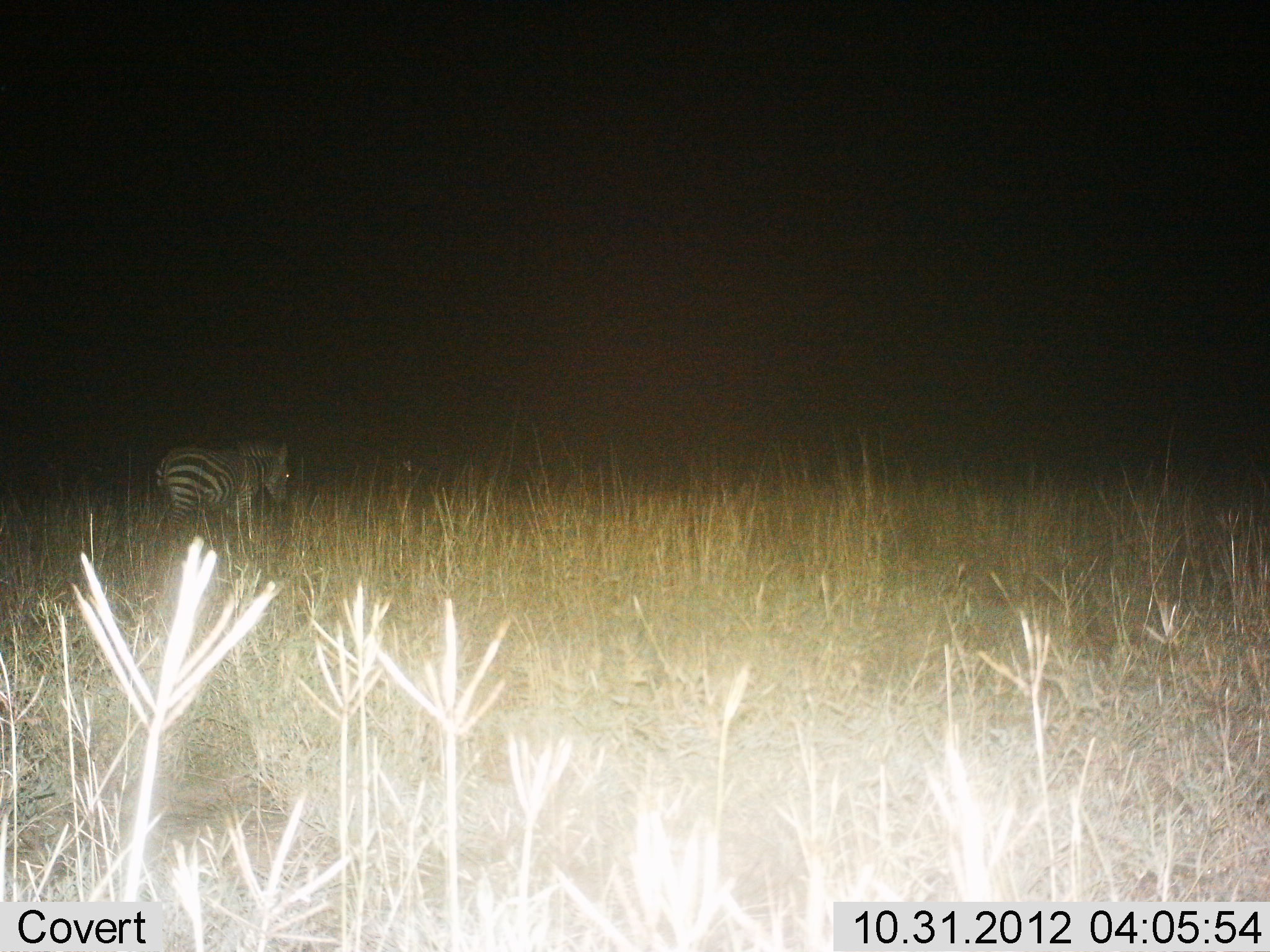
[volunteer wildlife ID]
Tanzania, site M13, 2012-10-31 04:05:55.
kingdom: Animalia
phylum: Chordata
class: Mammalia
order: Perissodactyla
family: Equidae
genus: Equus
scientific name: Equus quagga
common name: plains zebra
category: zebra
Zebra (plains zebra) (Equus quagga), count 1. Behavior (volunteer vote fractions): standing 90%, resting 0%, moving 10%, interacting 0%. Young present (vote fraction): 0%. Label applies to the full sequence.